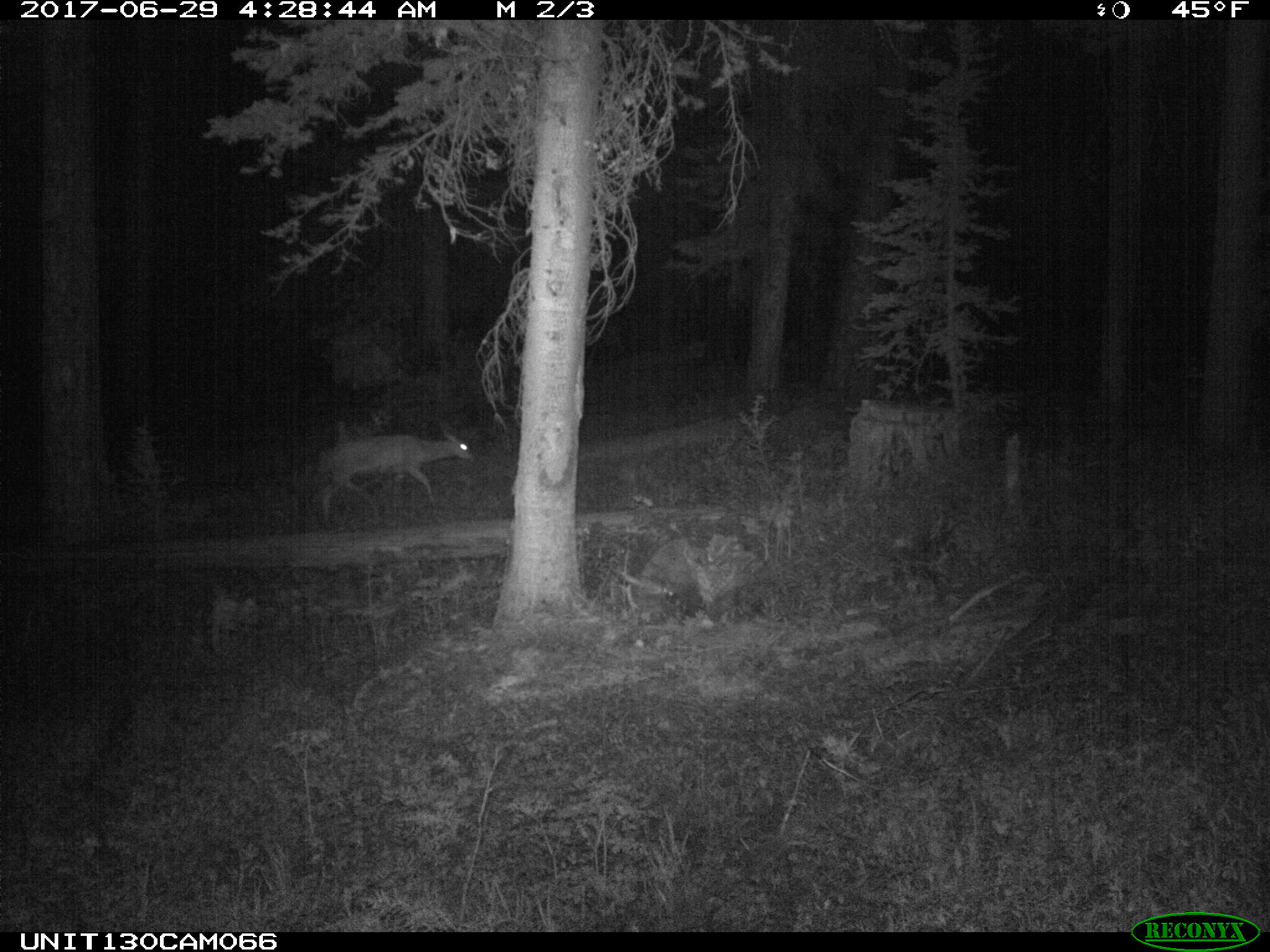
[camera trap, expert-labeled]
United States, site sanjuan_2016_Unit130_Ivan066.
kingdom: Animalia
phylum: Chordata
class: Mammalia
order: Artiodactyla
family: Cervidae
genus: Odocoileus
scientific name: Odocoileus hemionus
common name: mule deer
Odocoileus hemionus (mule deer).